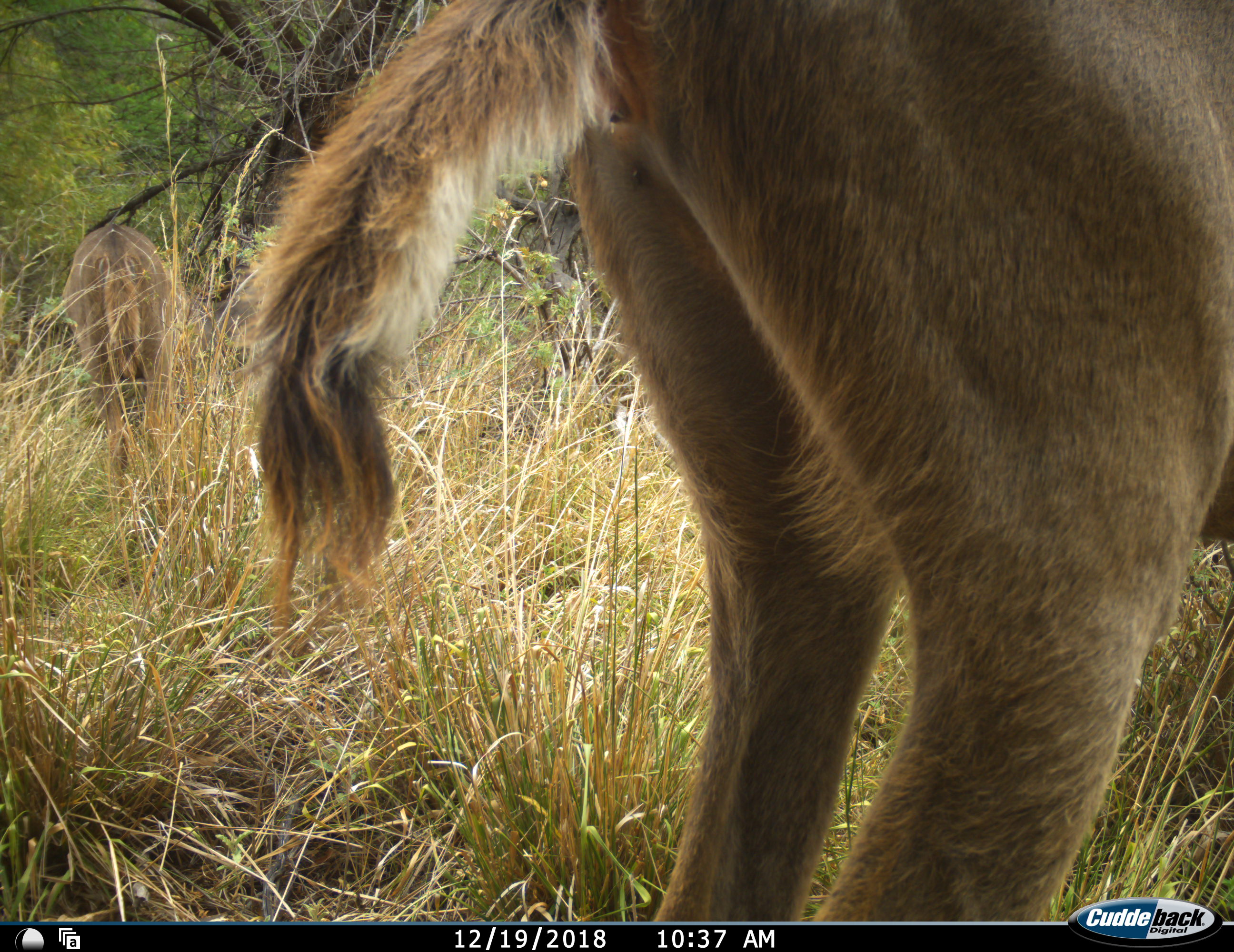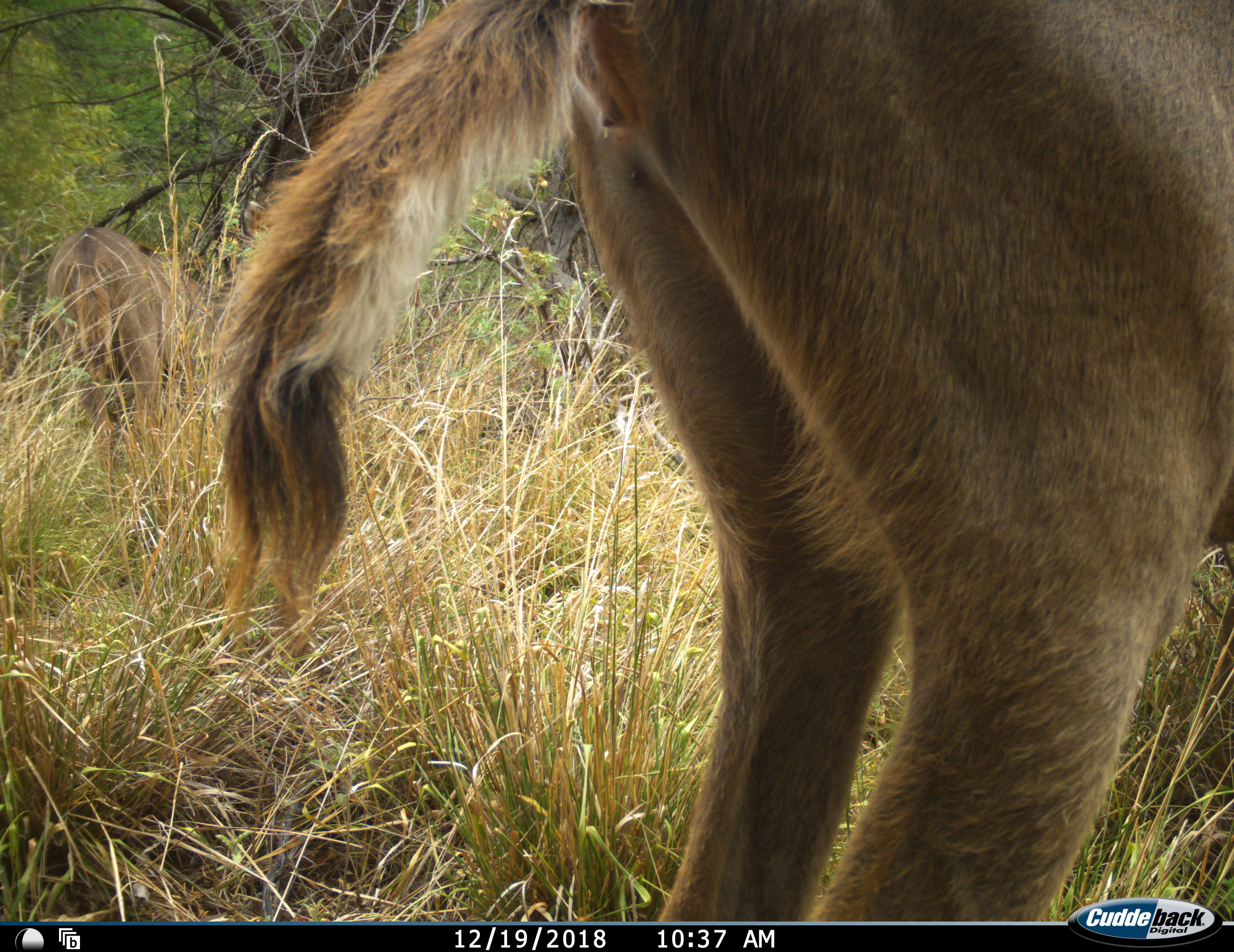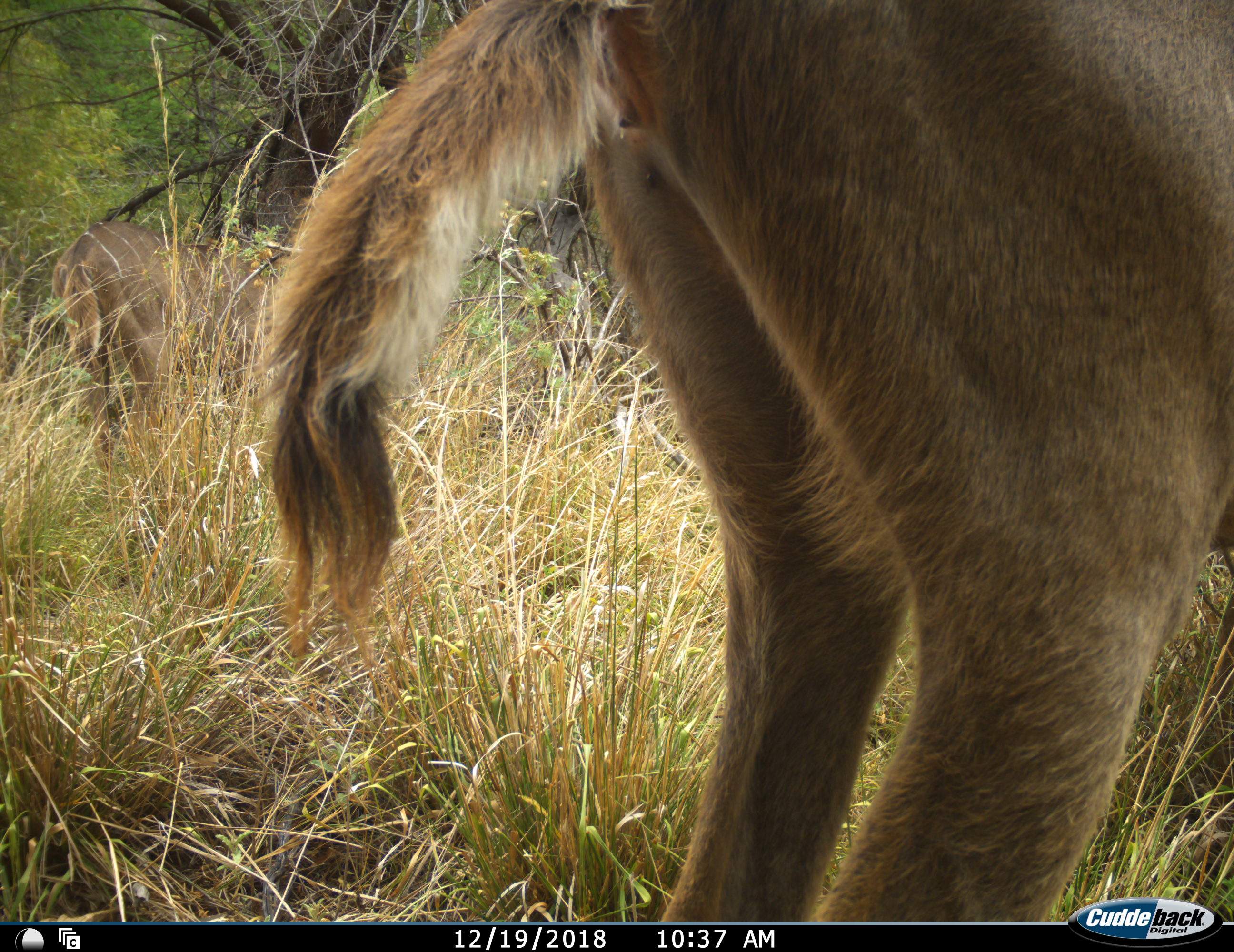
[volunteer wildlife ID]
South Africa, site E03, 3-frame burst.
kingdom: Animalia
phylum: Chordata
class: Mammalia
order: Artiodactyla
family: Bovidae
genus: Tragelaphus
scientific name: Tragelaphus strepsiceros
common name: greater kudu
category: kudu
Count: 2.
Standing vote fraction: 100%.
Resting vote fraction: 0%.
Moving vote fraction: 0%.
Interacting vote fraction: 0%.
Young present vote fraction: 14%.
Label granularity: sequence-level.